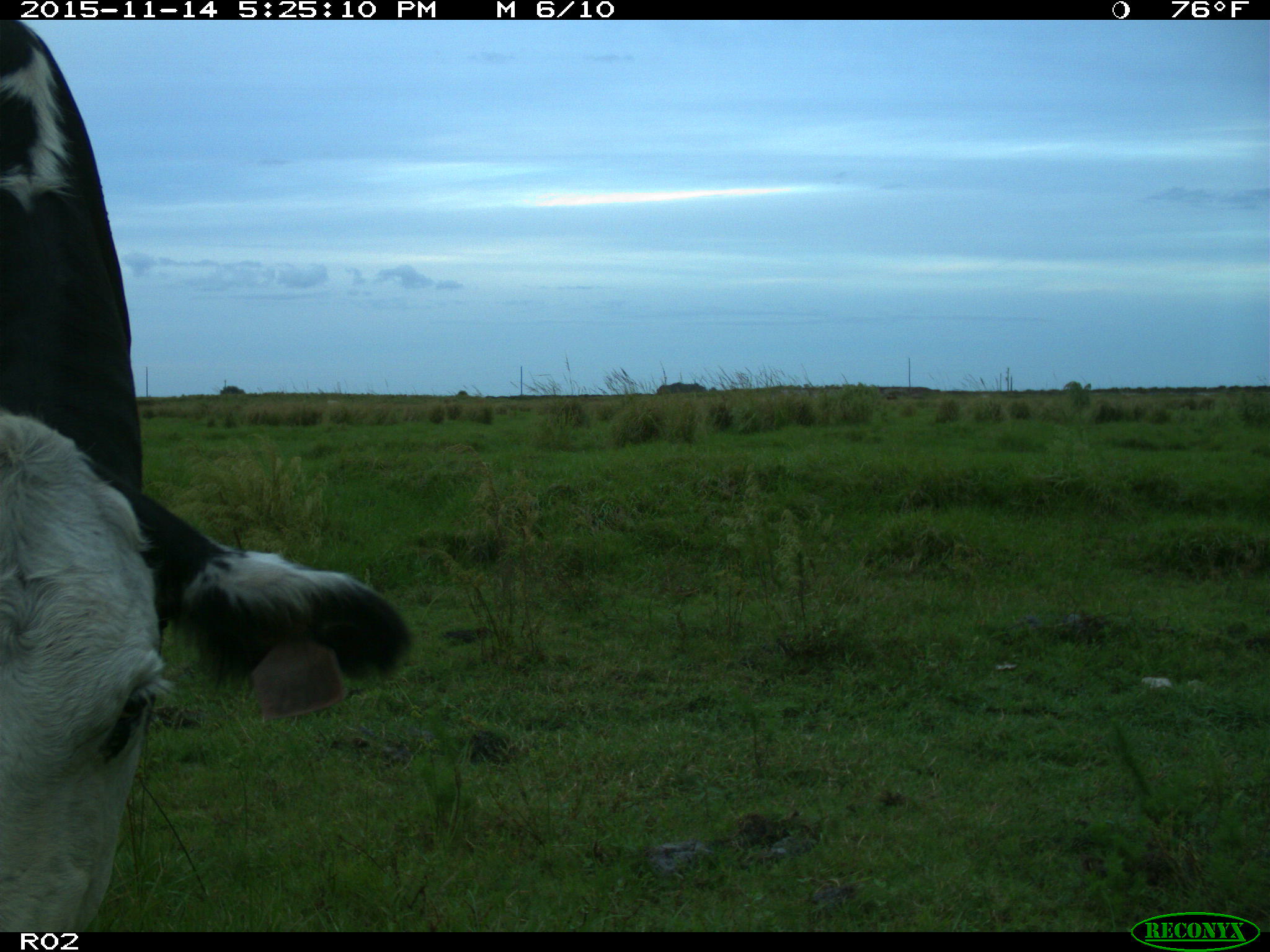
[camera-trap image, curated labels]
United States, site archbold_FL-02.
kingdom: Animalia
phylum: Chordata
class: Mammalia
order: Artiodactyla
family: Bovidae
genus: Bos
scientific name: Bos taurus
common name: domestic cow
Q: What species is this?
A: Bos taurus (domestic cow).